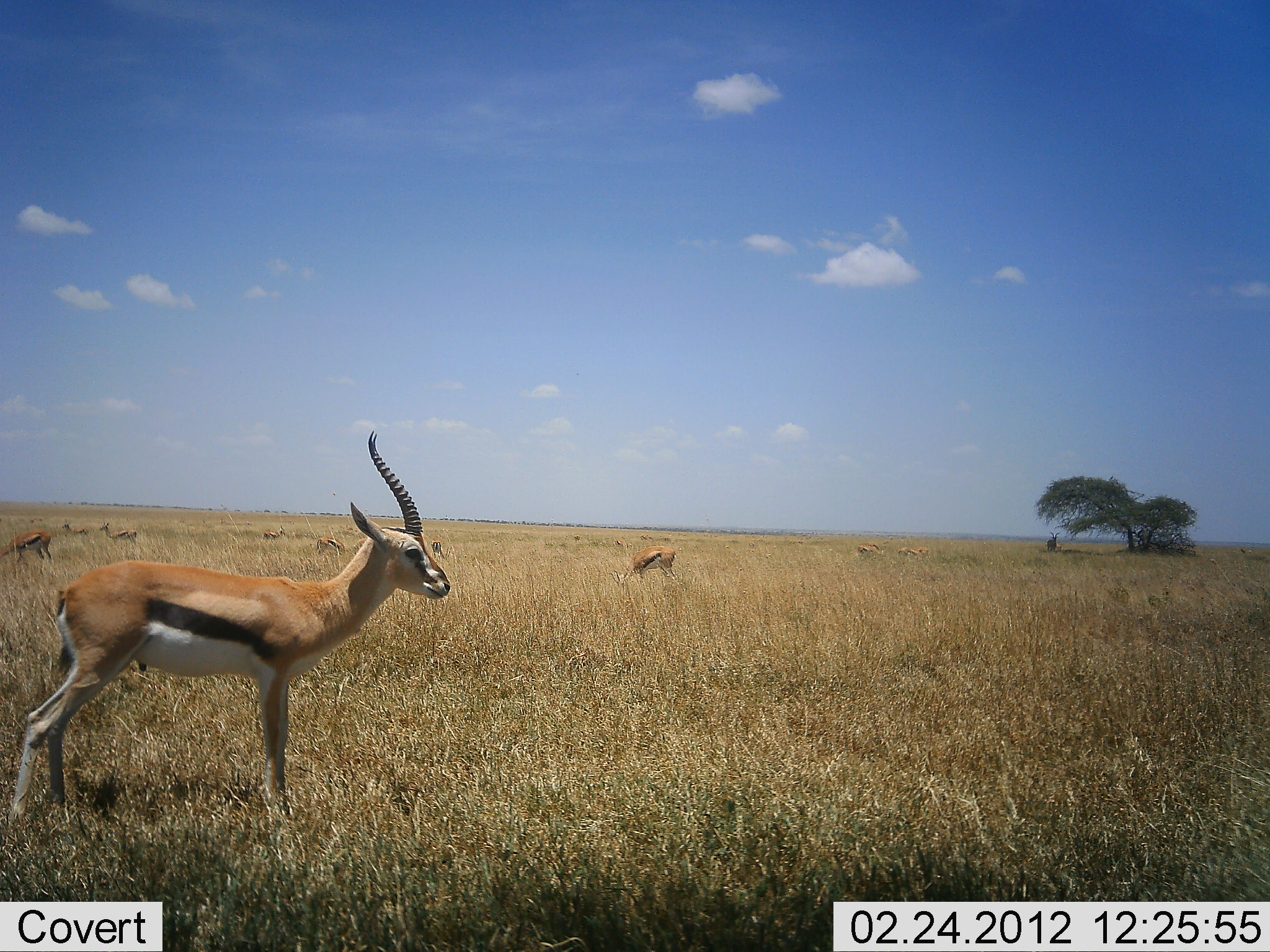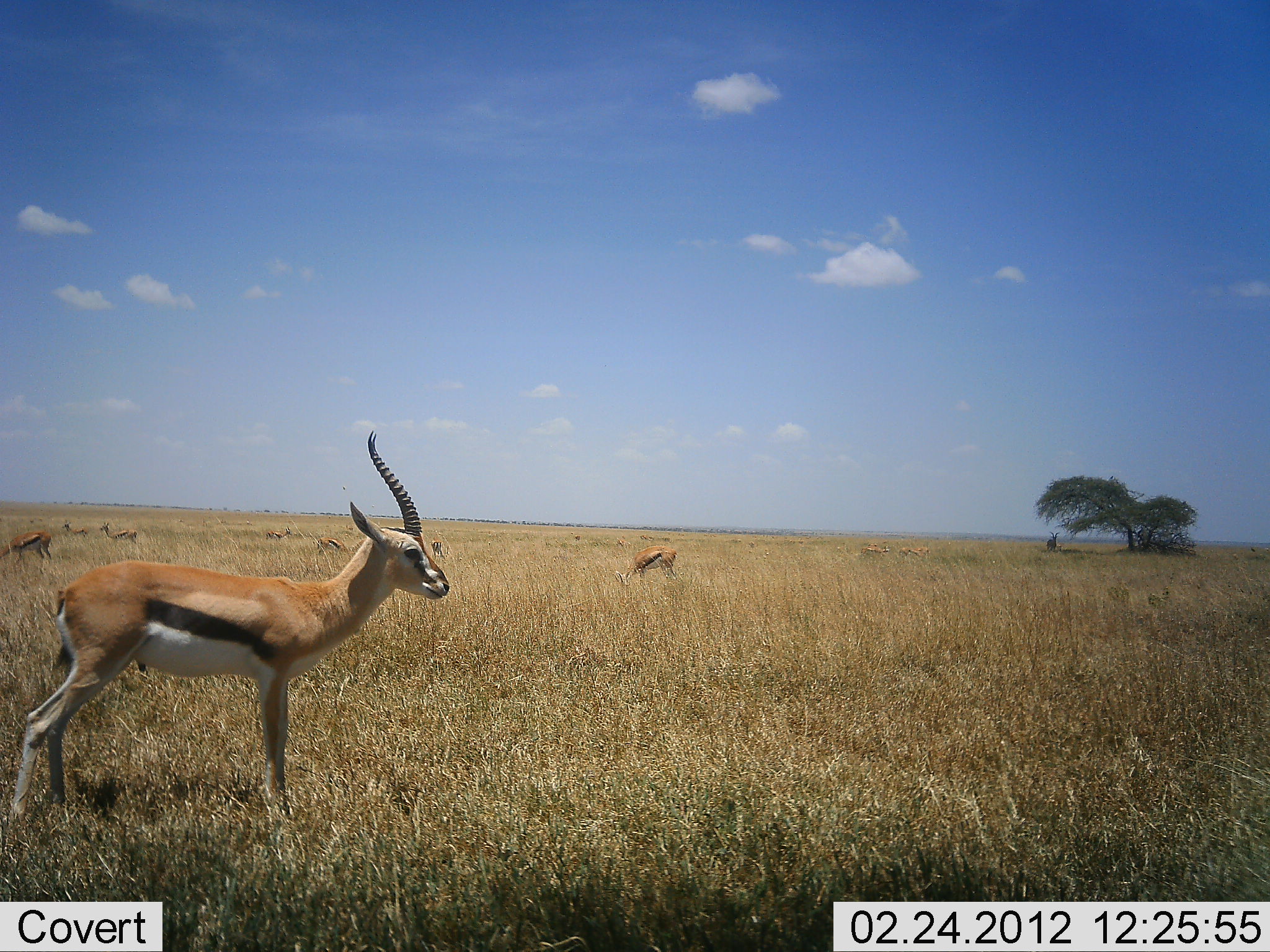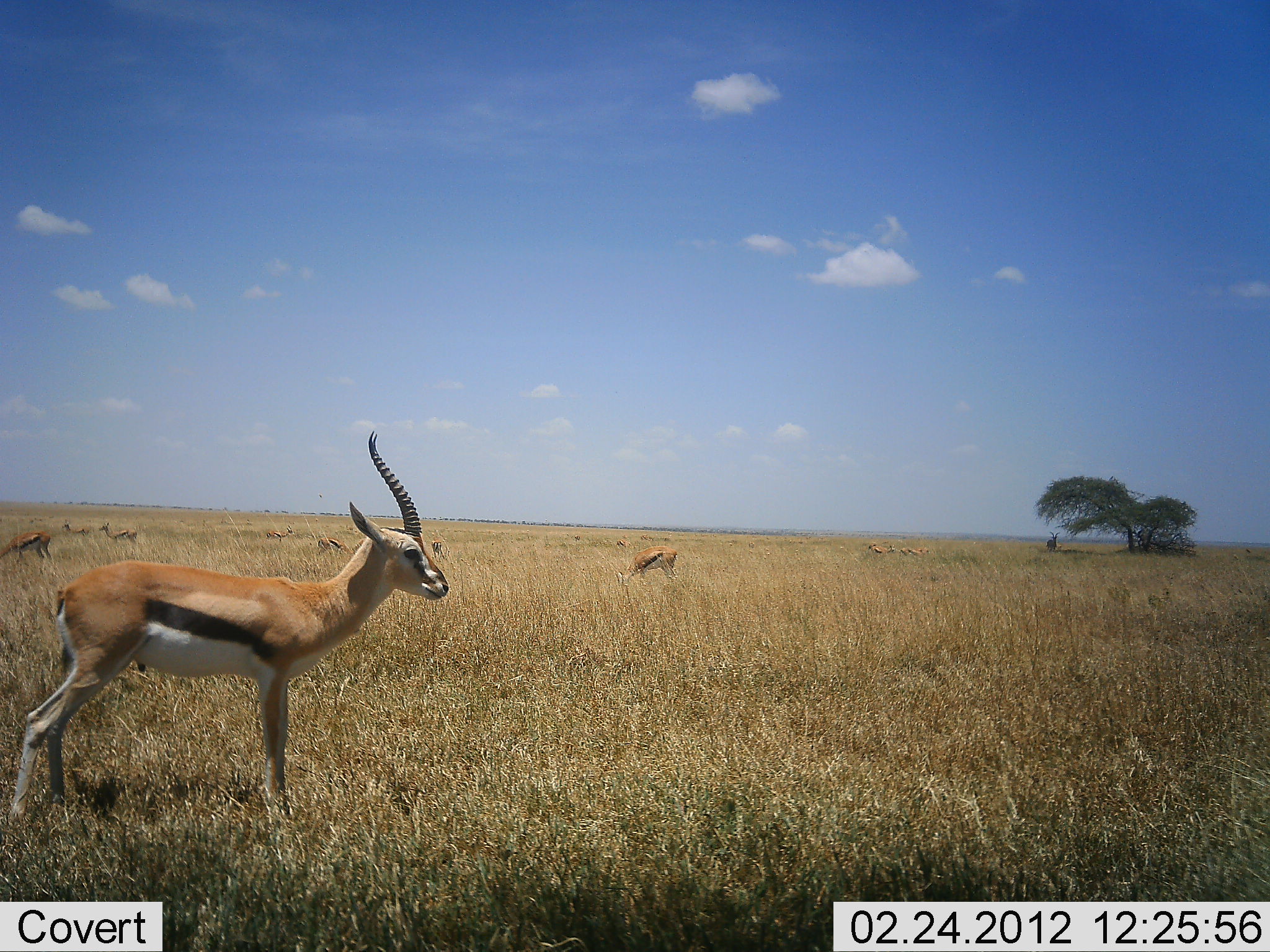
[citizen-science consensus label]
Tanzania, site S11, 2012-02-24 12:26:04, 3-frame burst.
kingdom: Animalia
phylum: Chordata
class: Mammalia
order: Artiodactyla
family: Bovidae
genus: Eudorcas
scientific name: Eudorcas thomsonii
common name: thomson's gazelle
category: gazellethomsons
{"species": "gazellethomsons (thomson's gazelle) (Eudorcas thomsonii)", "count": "8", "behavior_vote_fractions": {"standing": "91%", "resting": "4%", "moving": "17%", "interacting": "0%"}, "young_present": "4%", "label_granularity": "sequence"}